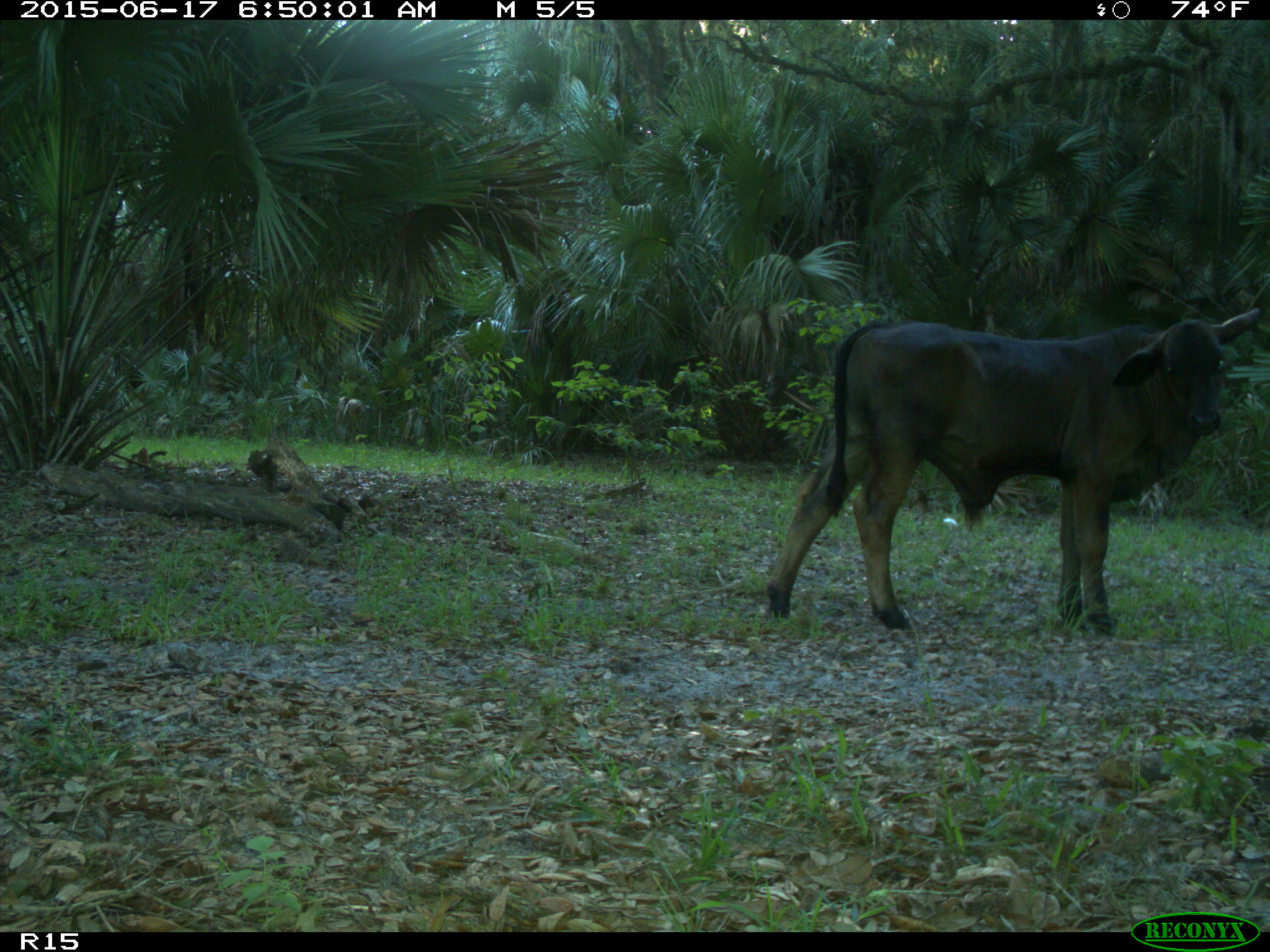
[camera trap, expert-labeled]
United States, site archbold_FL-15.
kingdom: Animalia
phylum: Chordata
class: Mammalia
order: Artiodactyla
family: Bovidae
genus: Bos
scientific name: Bos taurus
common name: domestic cow